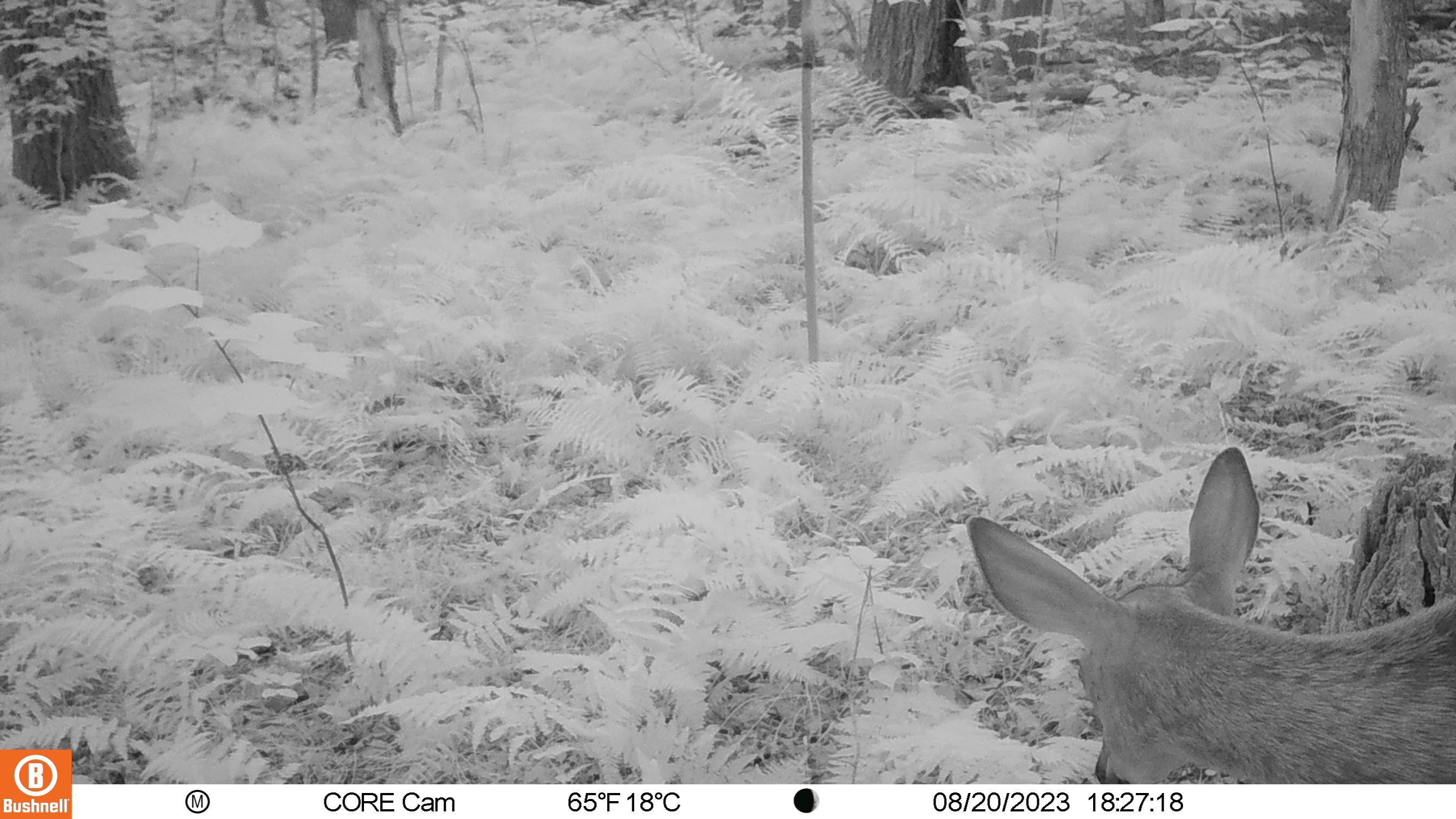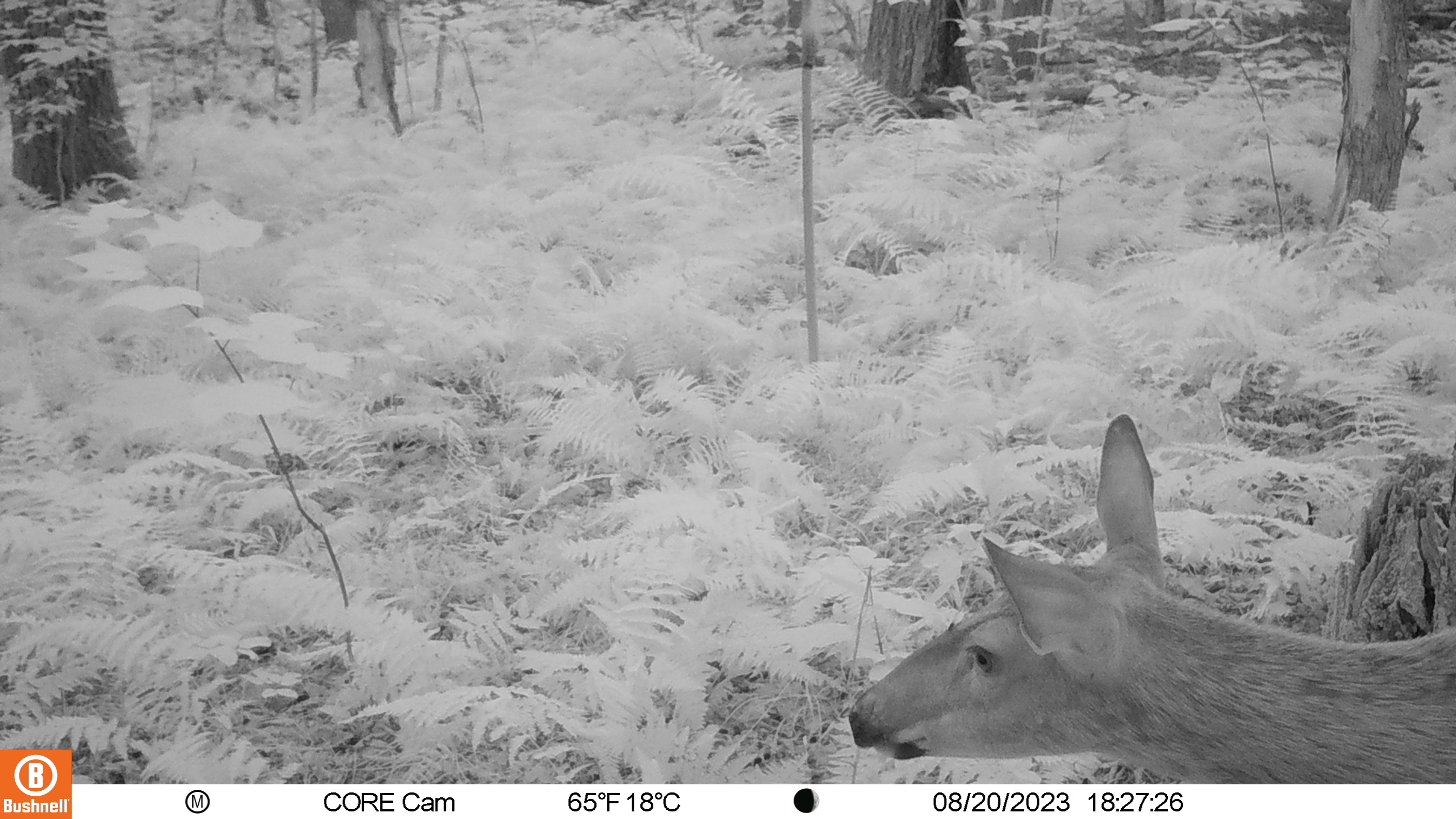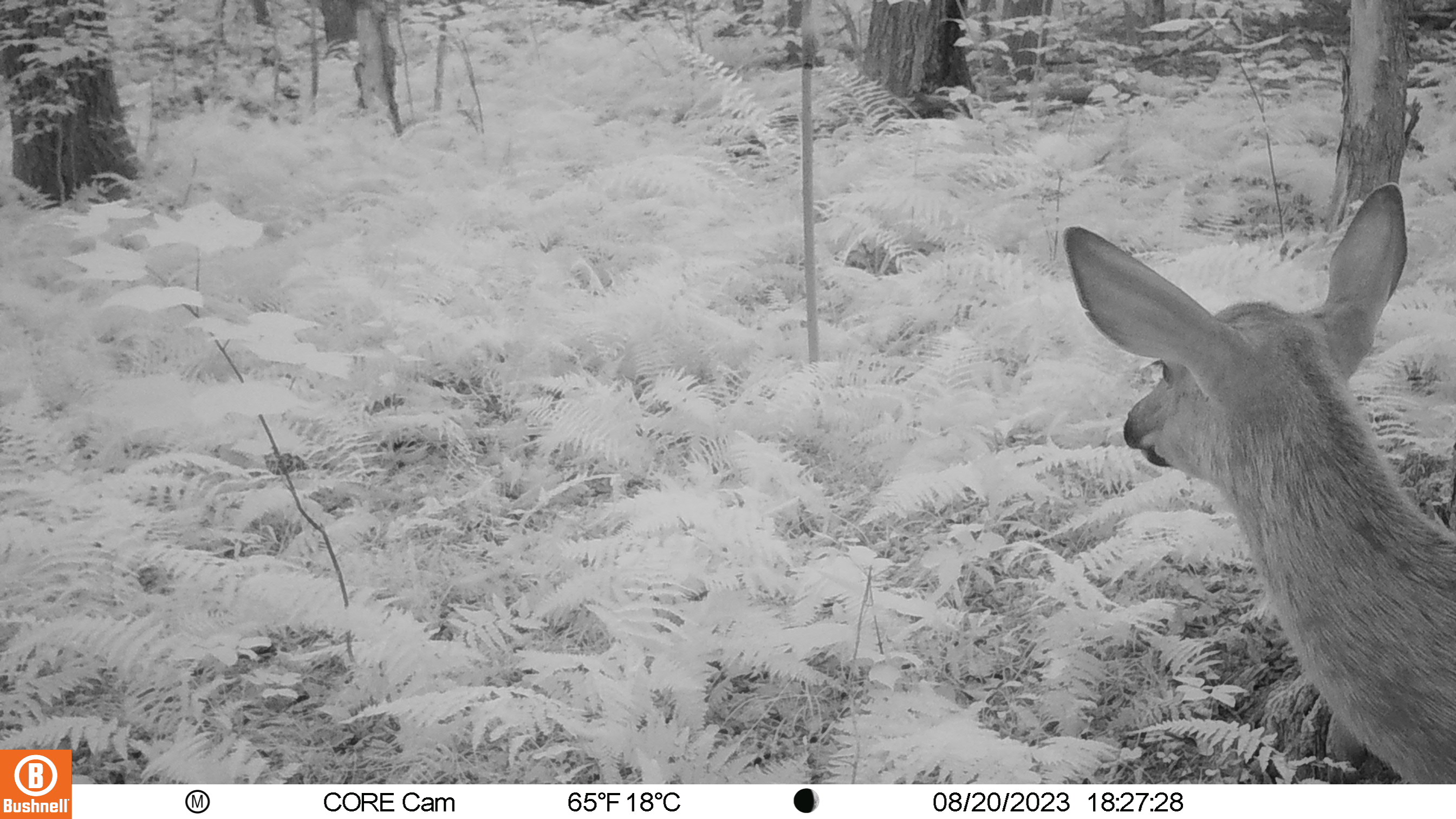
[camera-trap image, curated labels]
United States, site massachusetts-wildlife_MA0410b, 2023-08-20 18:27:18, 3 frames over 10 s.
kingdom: Animalia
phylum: Chordata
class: Mammalia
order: Artiodactyla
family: Cervidae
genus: Odocoileus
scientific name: Odocoileus virginianus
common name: white-tailed deer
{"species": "white-tailed deer (Odocoileus virginianus)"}